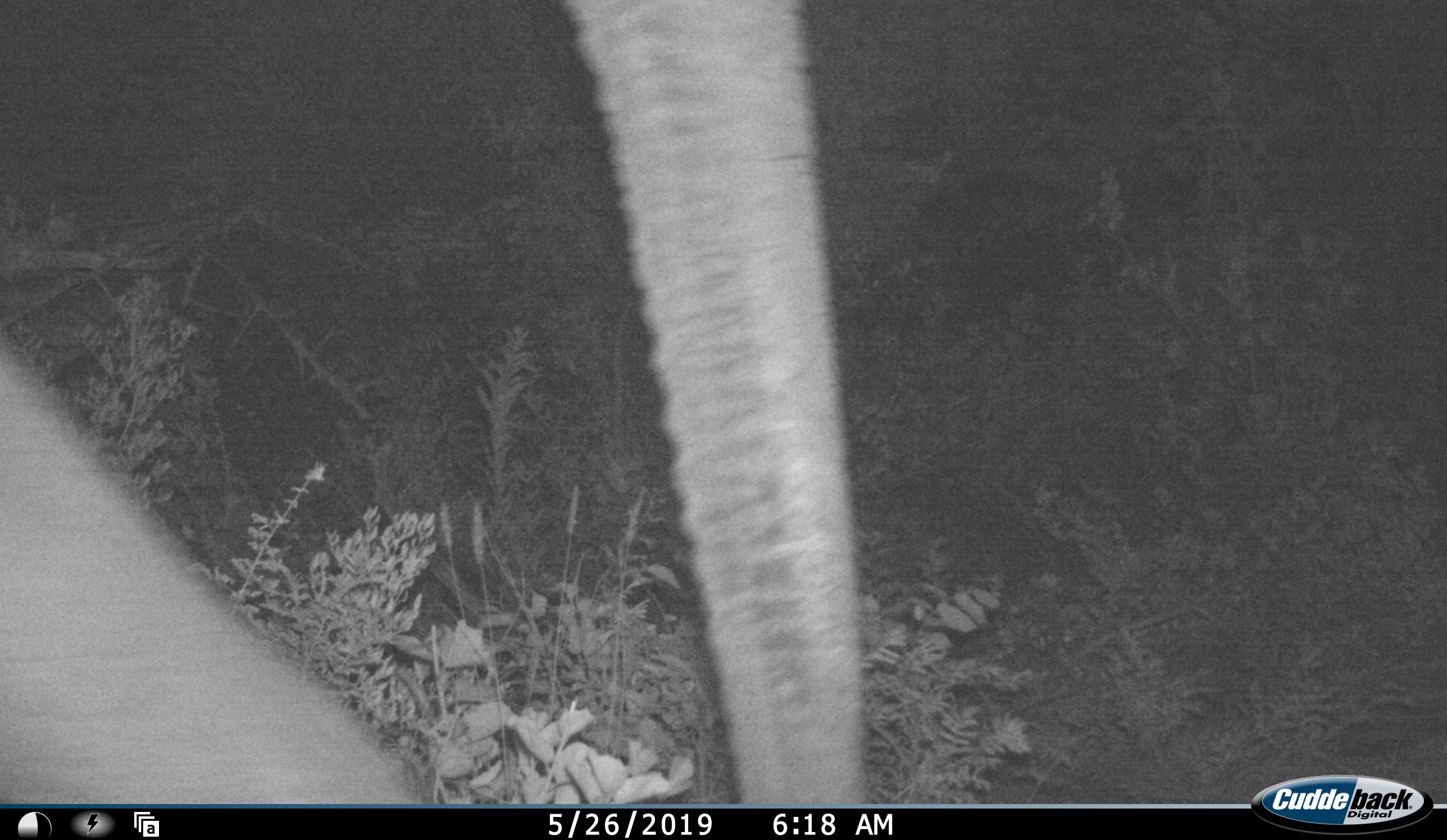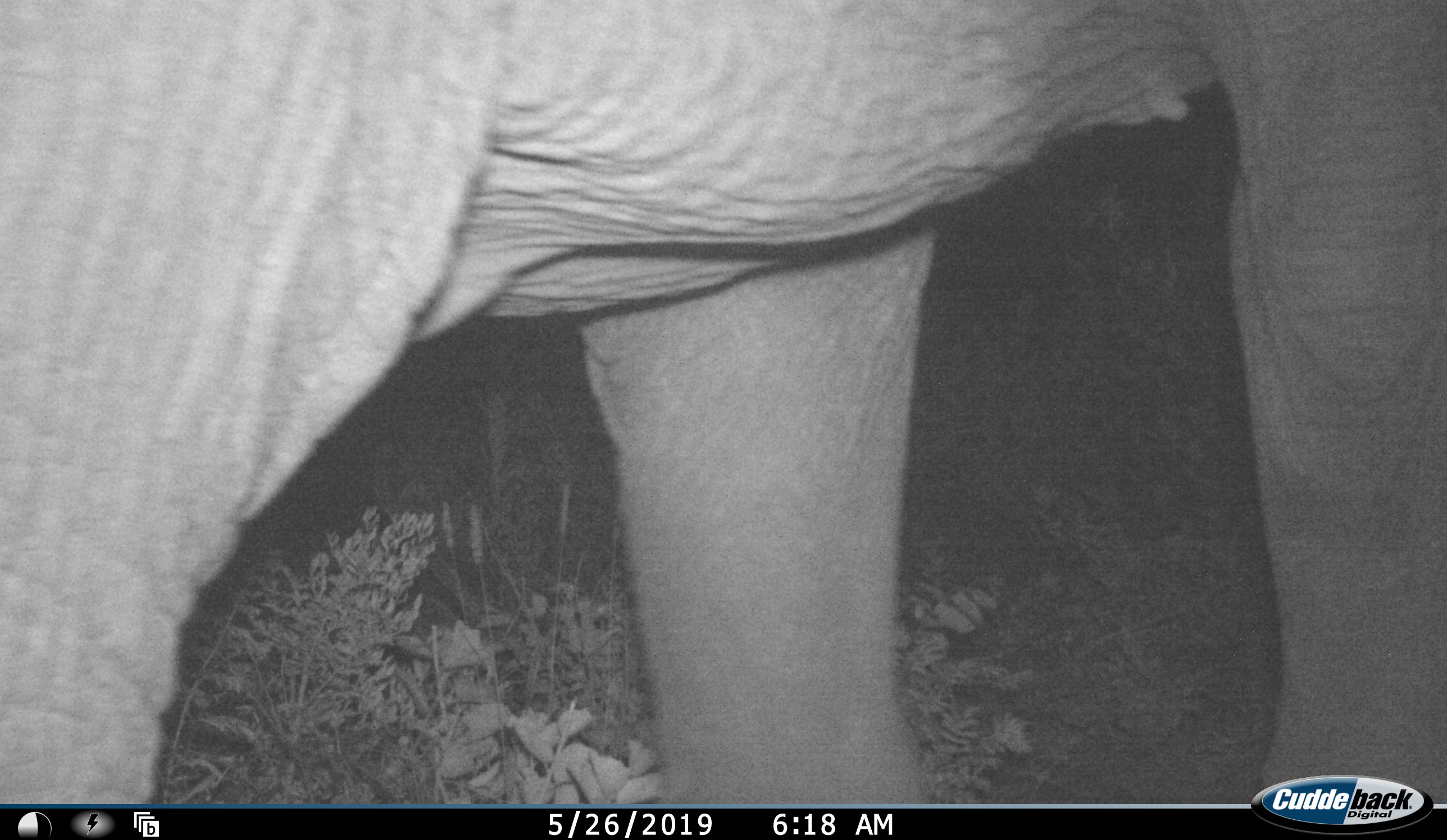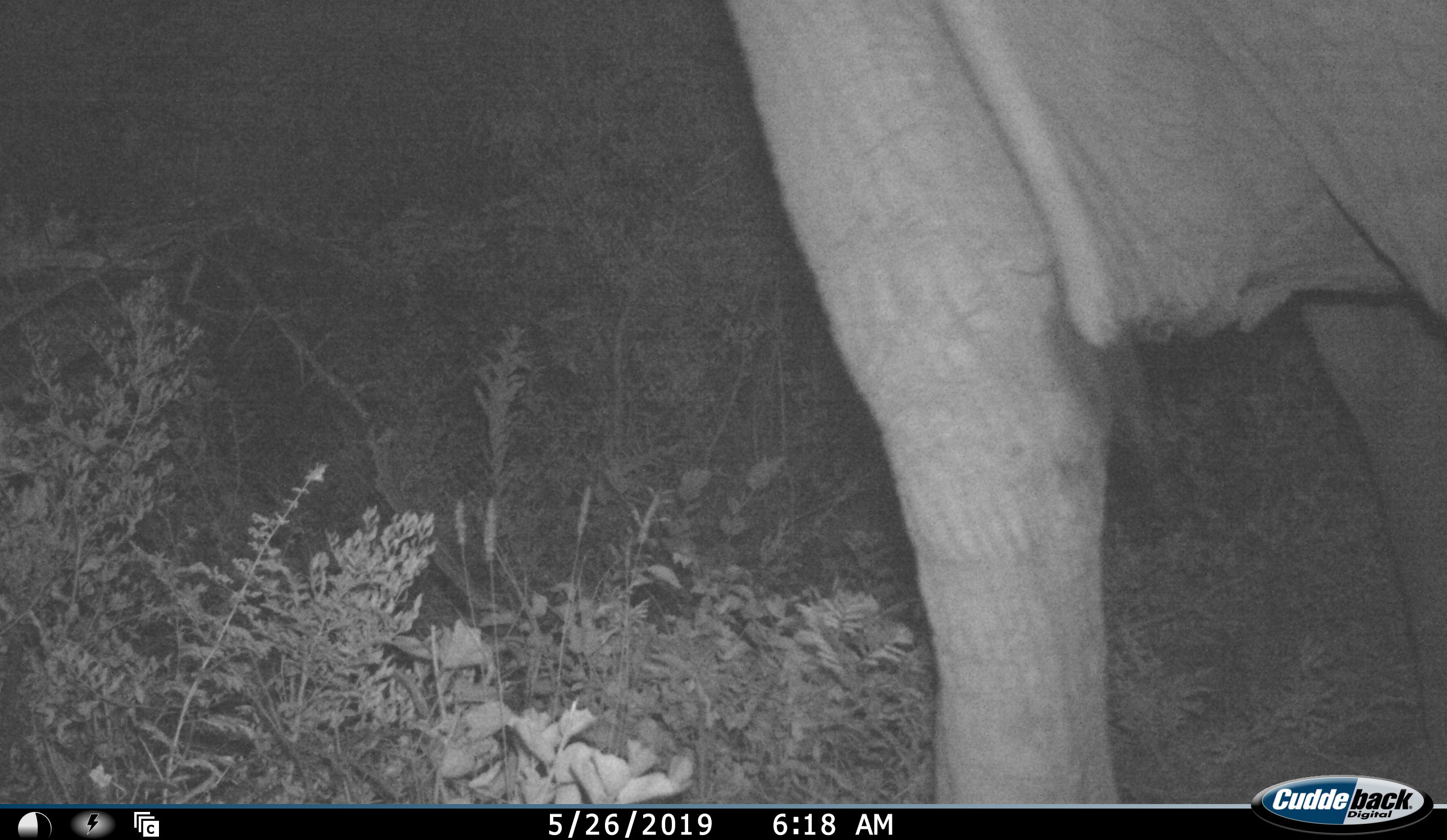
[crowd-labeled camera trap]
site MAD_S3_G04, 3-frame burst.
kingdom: Animalia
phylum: Chordata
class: Mammalia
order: Proboscidea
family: Elephantidae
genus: Loxodonta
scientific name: Loxodonta africana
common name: african bush elephant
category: elephant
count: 1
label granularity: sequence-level